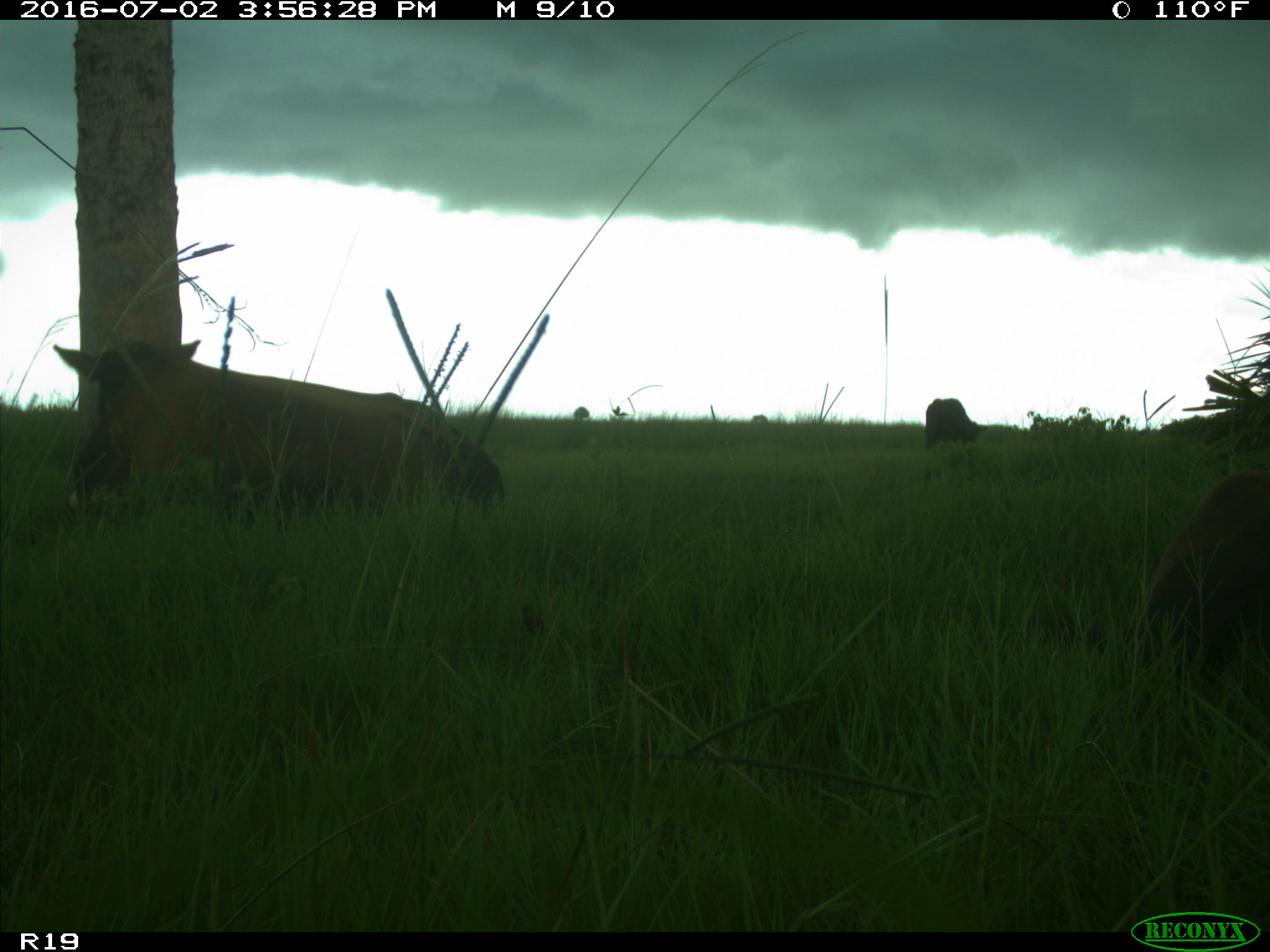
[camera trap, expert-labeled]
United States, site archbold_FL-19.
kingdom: Animalia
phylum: Chordata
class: Mammalia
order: Artiodactyla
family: Bovidae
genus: Bos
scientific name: Bos taurus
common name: domestic cow